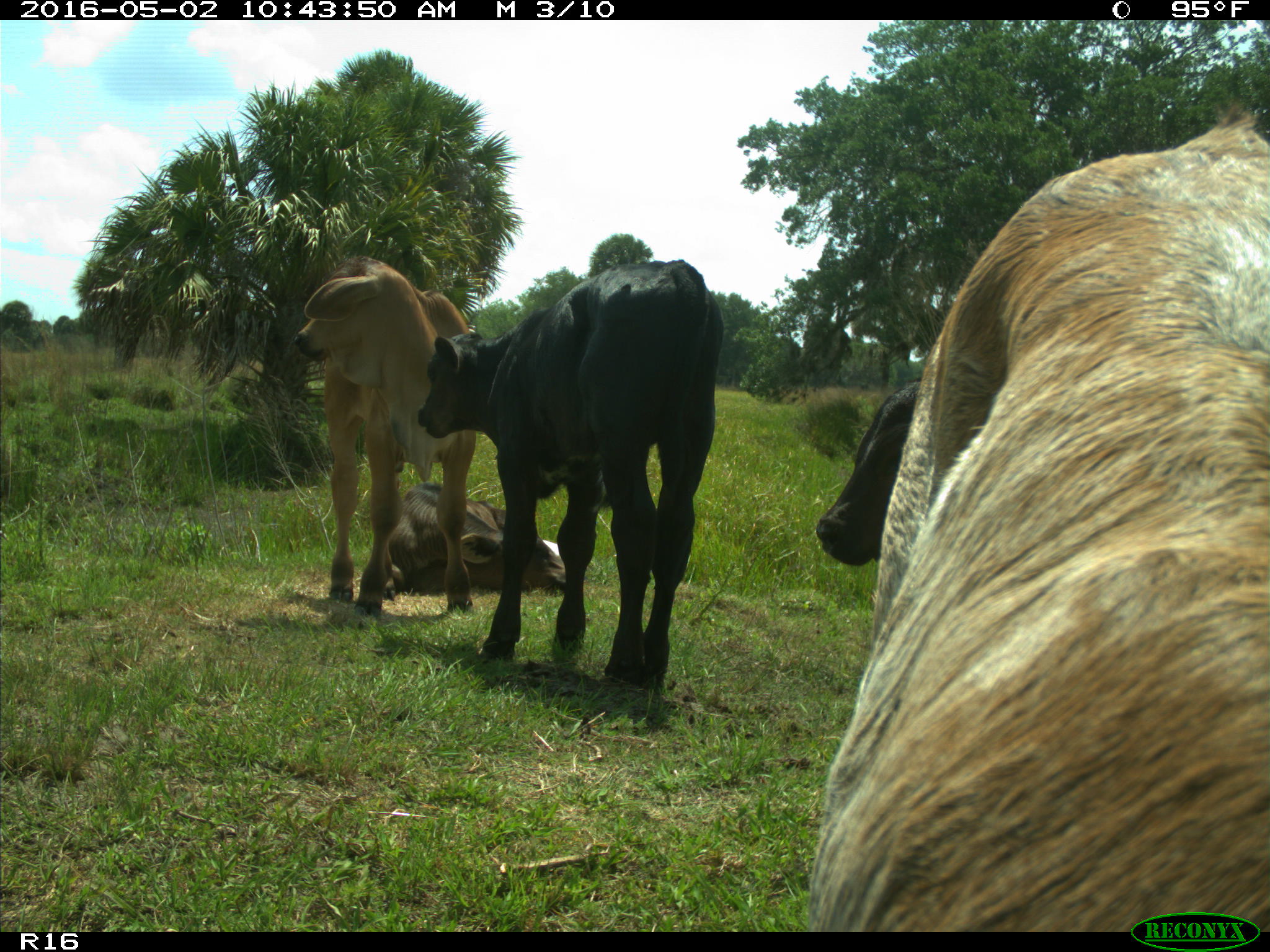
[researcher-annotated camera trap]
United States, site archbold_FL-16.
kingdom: Animalia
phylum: Chordata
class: Mammalia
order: Artiodactyla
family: Bovidae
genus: Bos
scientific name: Bos taurus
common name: domestic cow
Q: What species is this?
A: Bos taurus (domestic cow).